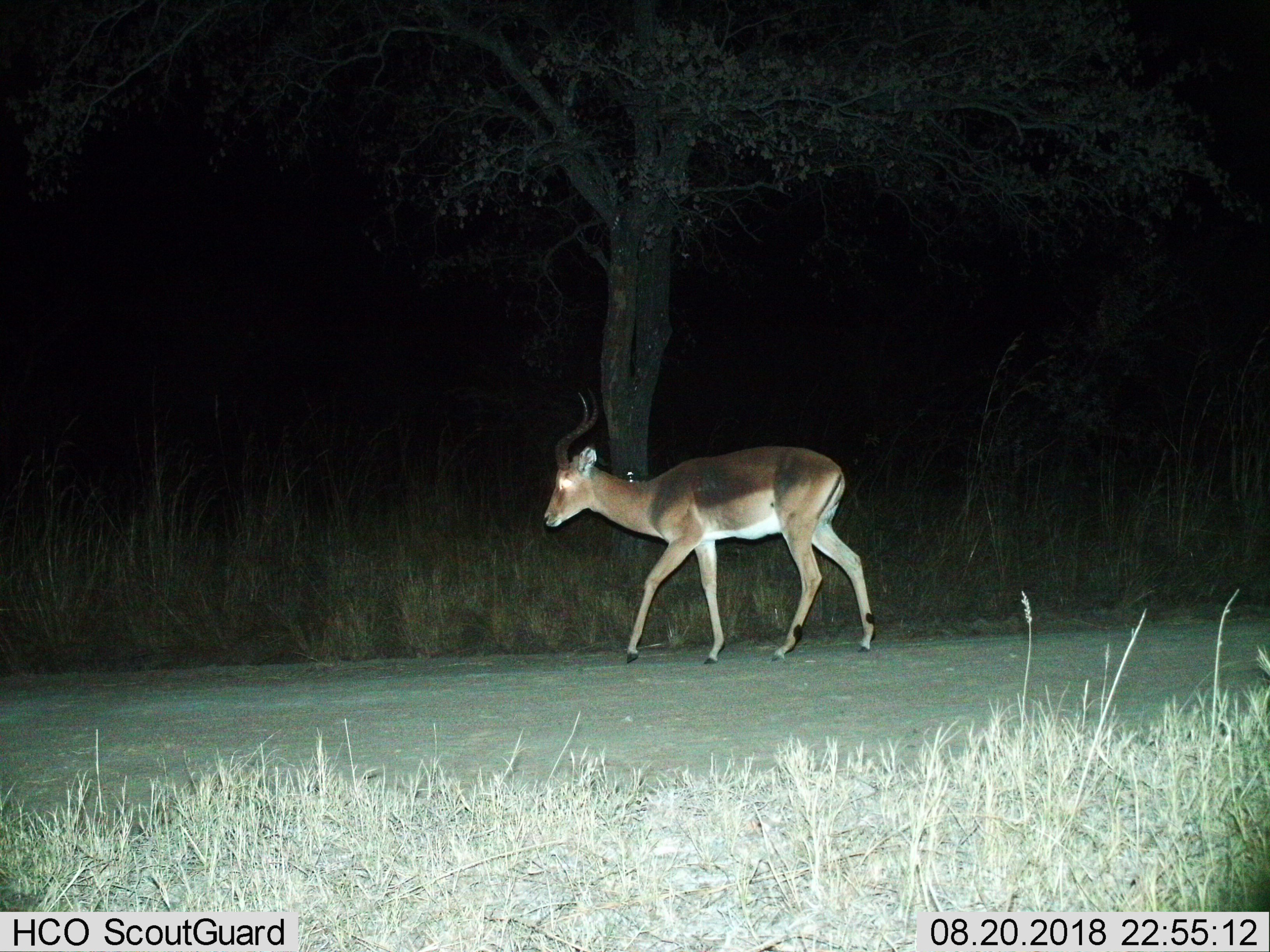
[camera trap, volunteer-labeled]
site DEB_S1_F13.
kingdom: Animalia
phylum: Chordata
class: Mammalia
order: Artiodactyla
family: Bovidae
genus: Aepyceros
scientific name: Aepyceros melampus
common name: impala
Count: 1.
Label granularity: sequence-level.